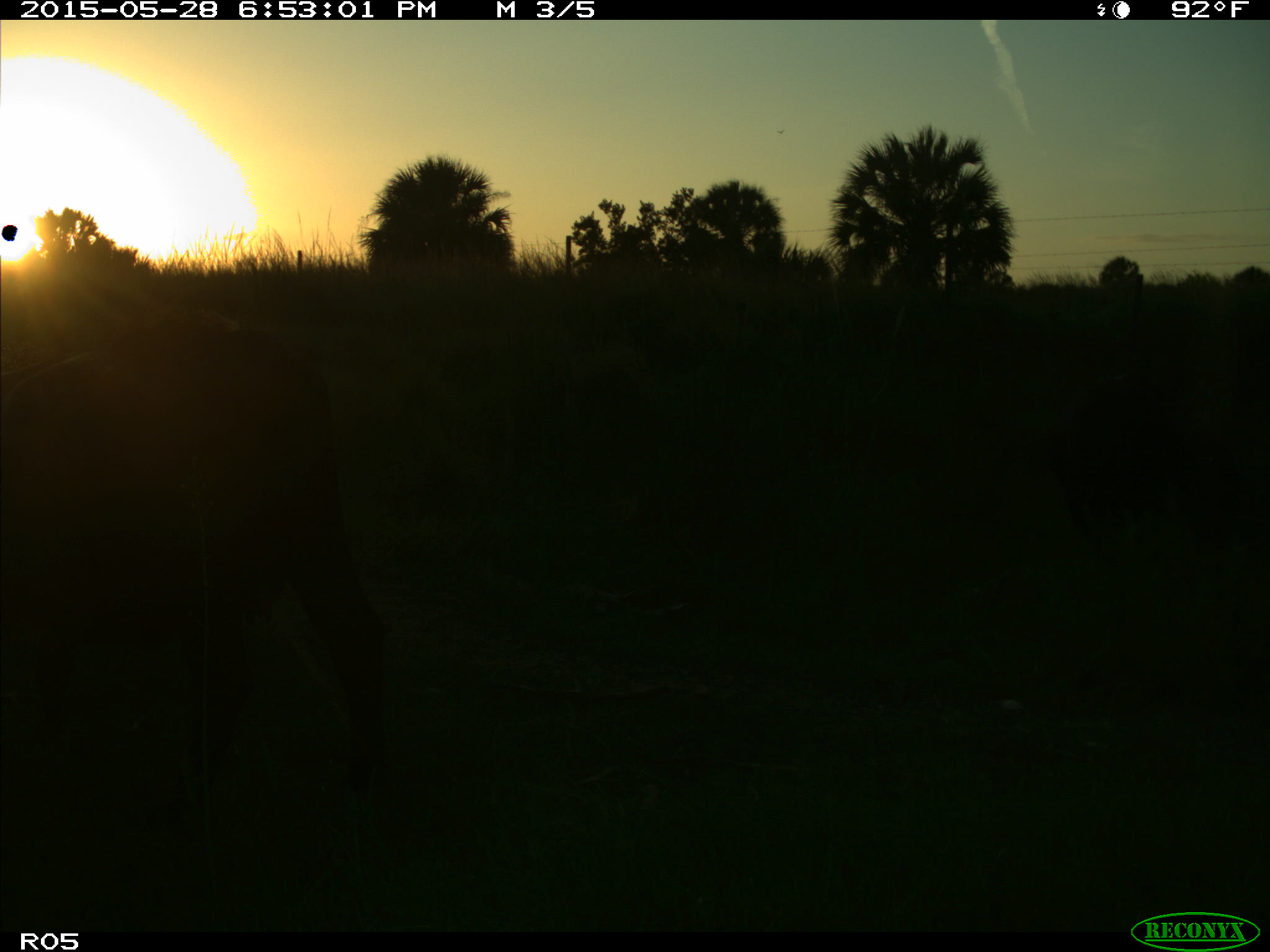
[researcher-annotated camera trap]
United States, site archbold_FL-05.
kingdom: Animalia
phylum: Chordata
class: Mammalia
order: Artiodactyla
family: Bovidae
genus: Bos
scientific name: Bos taurus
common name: domestic cow